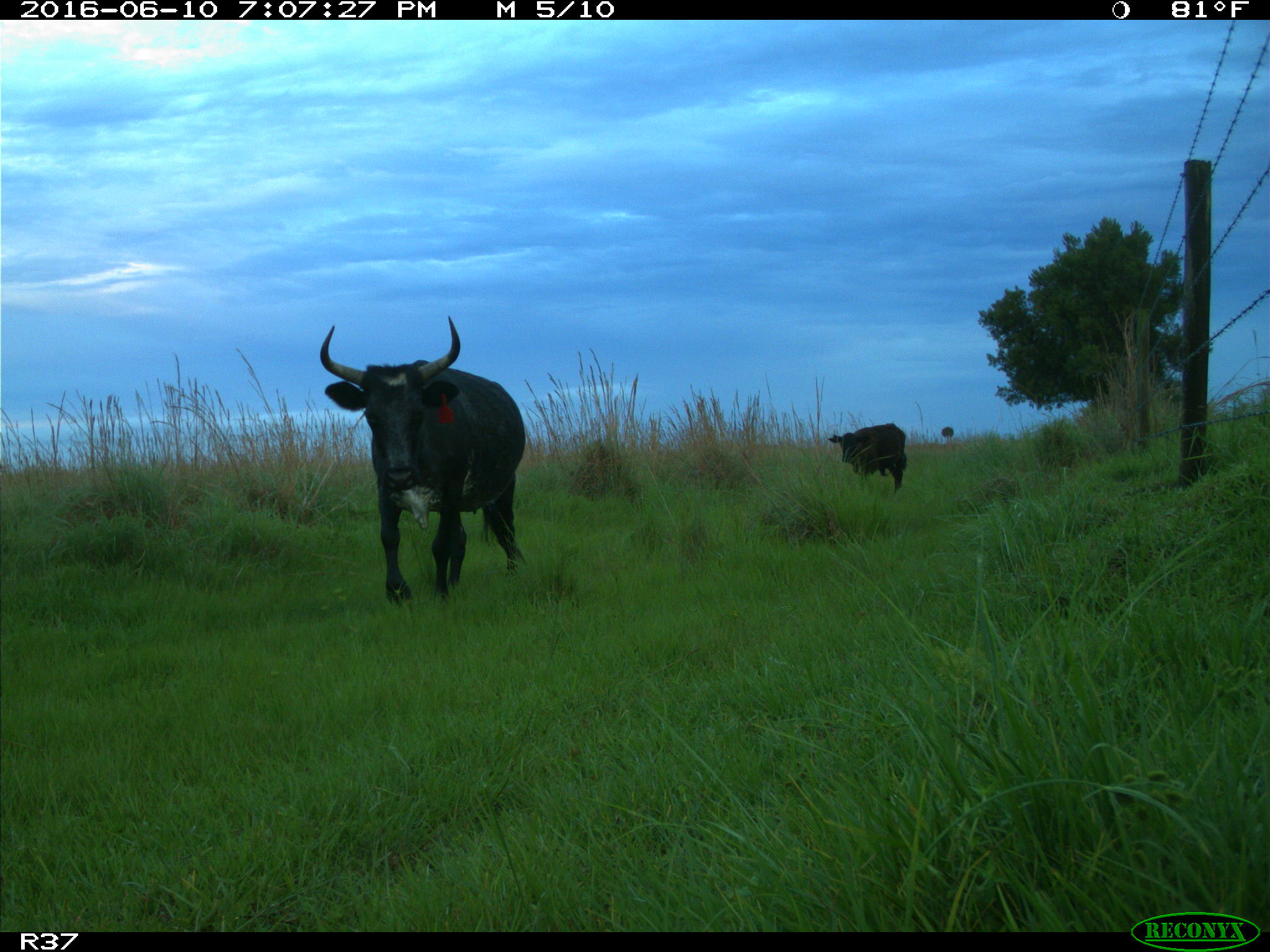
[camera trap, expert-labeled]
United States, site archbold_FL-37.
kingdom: Animalia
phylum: Chordata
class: Mammalia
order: Artiodactyla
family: Bovidae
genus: Bos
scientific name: Bos taurus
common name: domestic cow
Bos taurus (domestic cow).